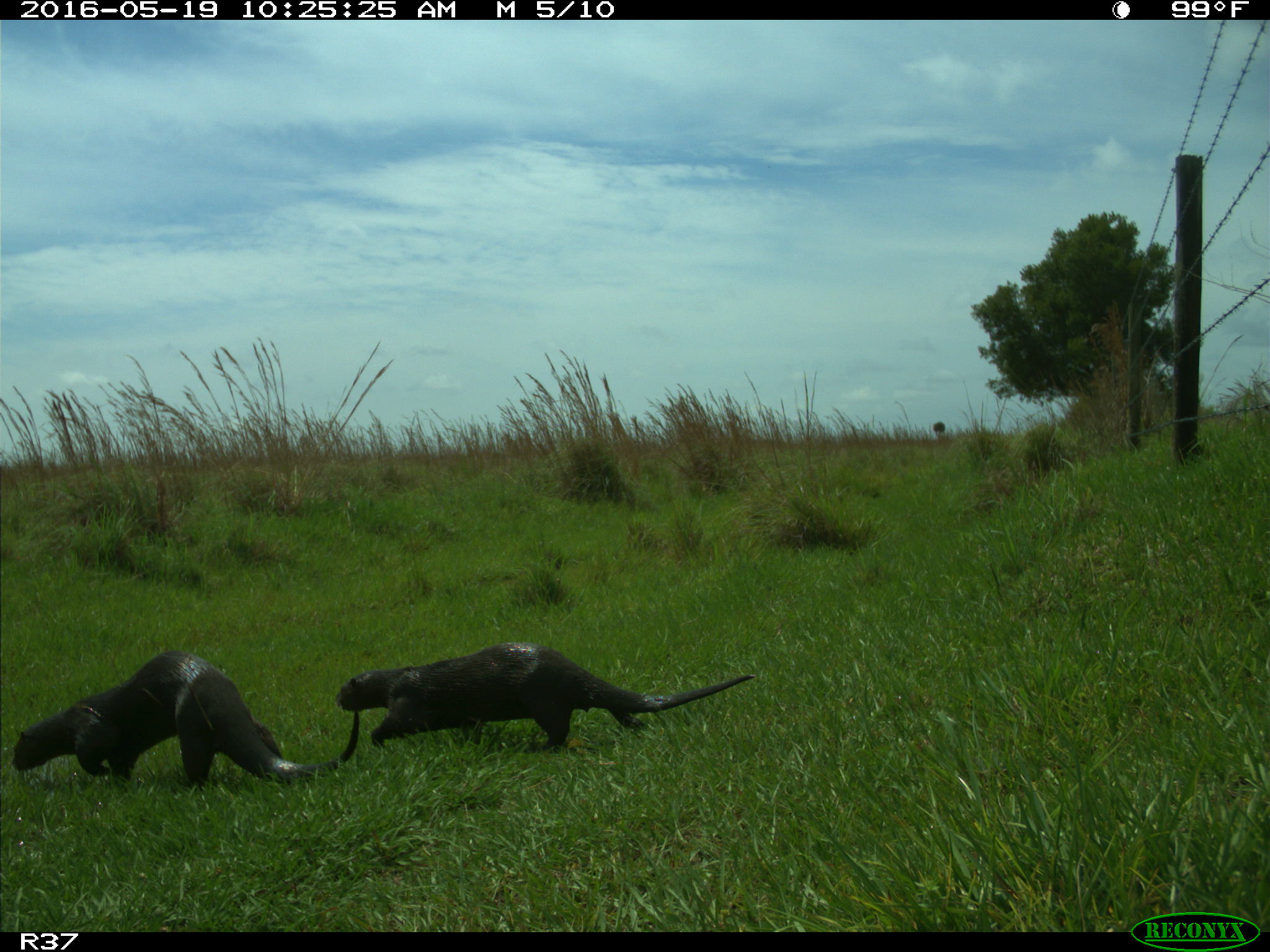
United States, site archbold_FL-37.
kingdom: Animalia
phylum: Chordata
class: Mammalia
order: Carnivora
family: Mustelidae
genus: Lontra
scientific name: Lontra canadensis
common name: north american river otter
Lontra canadensis (north american river otter).